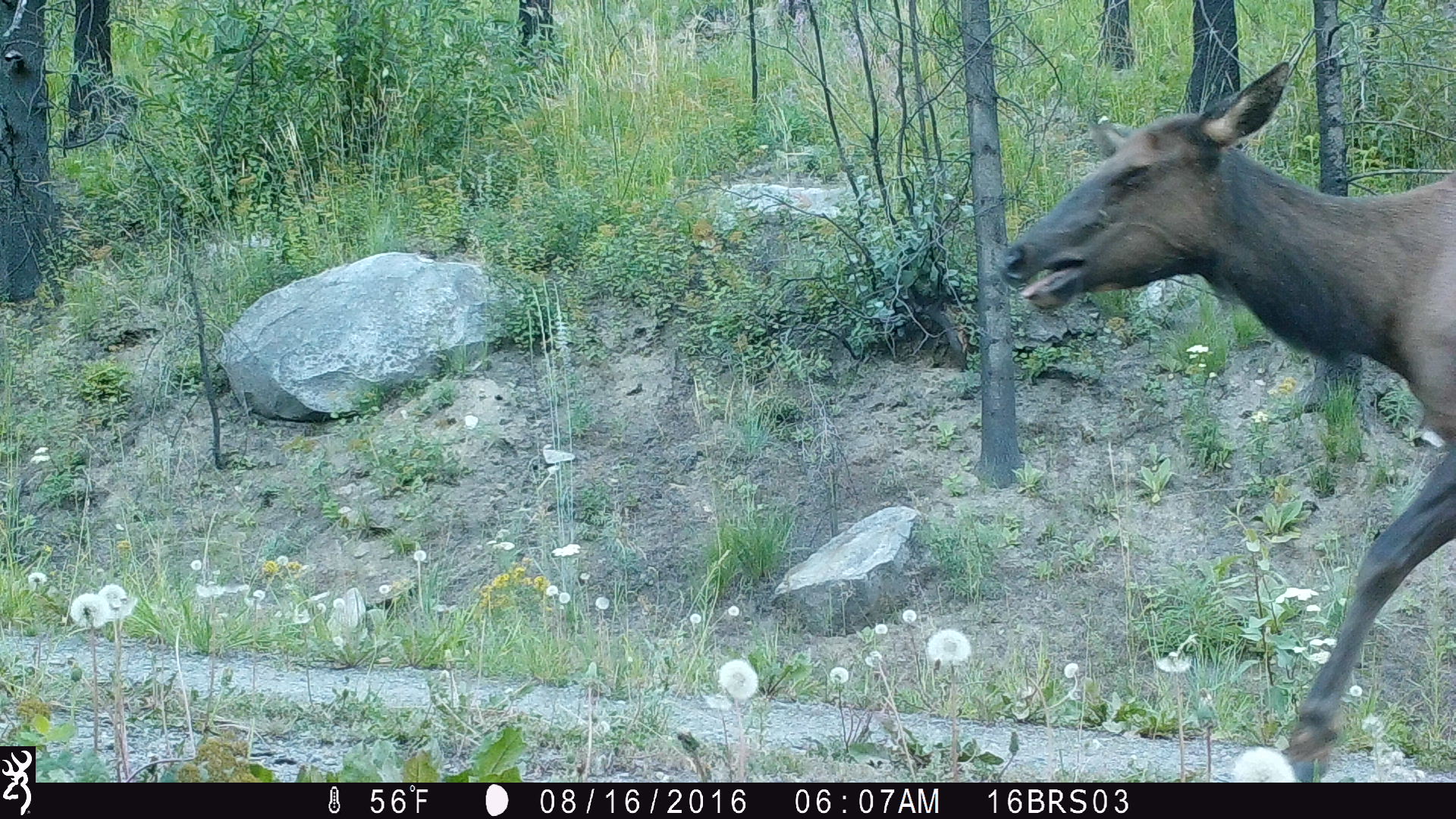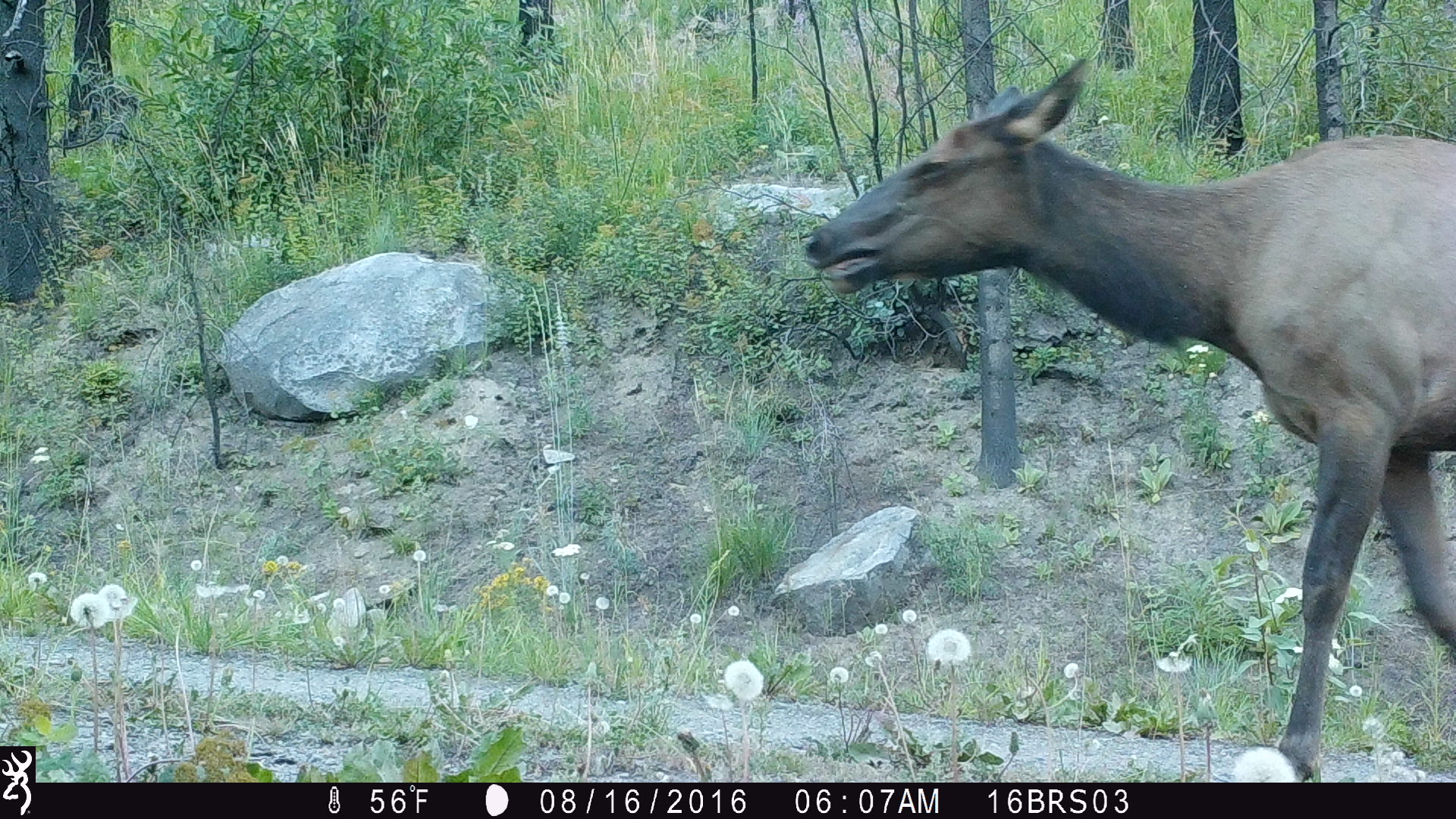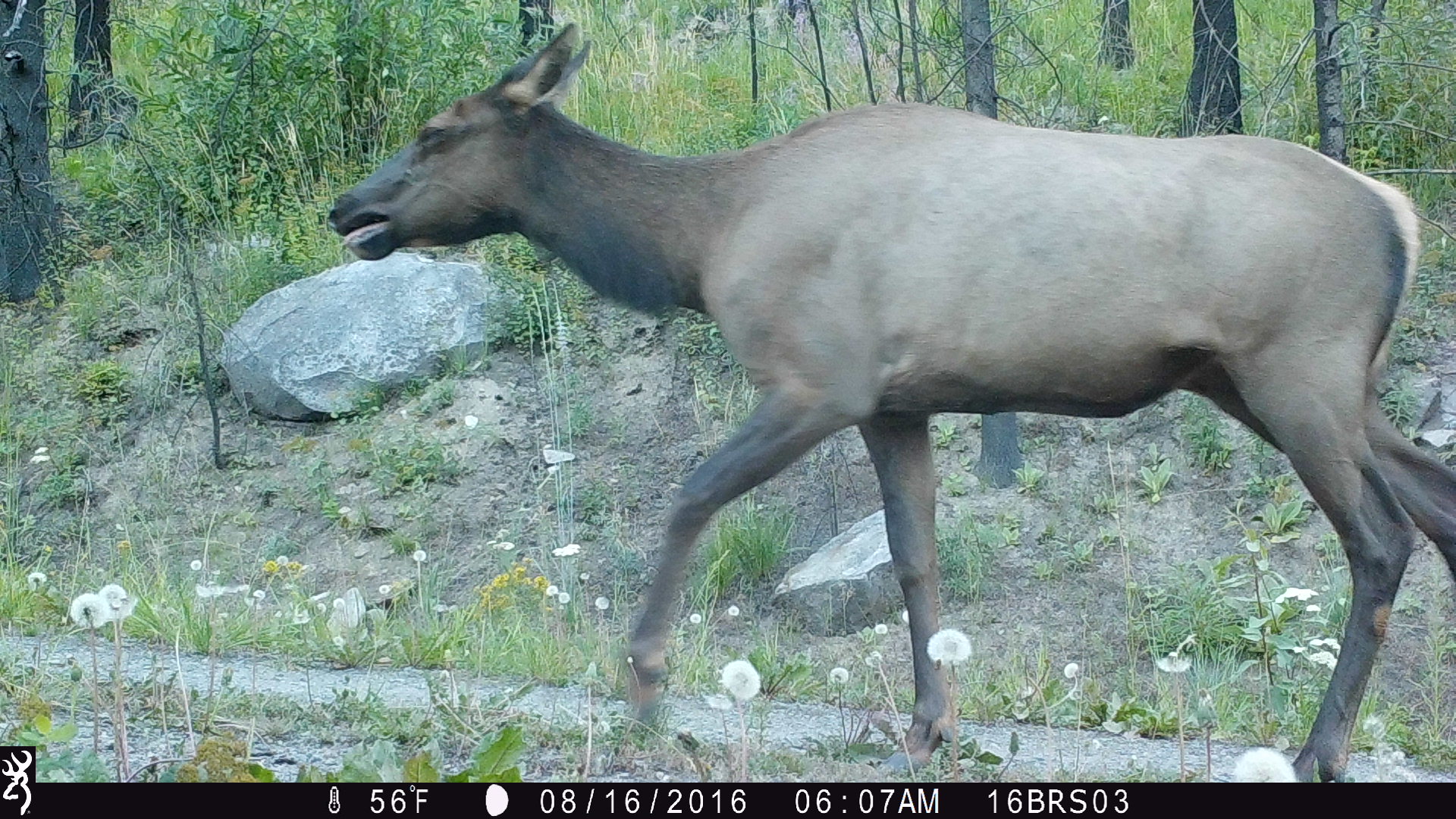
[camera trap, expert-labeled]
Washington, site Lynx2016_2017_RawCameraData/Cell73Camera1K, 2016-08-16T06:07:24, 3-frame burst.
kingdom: Animalia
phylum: Chordata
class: Mammalia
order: Artiodactyla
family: Cervidae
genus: Cervus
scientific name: Cervus canadensis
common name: elk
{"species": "Cervus canadensis (elk)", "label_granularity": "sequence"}